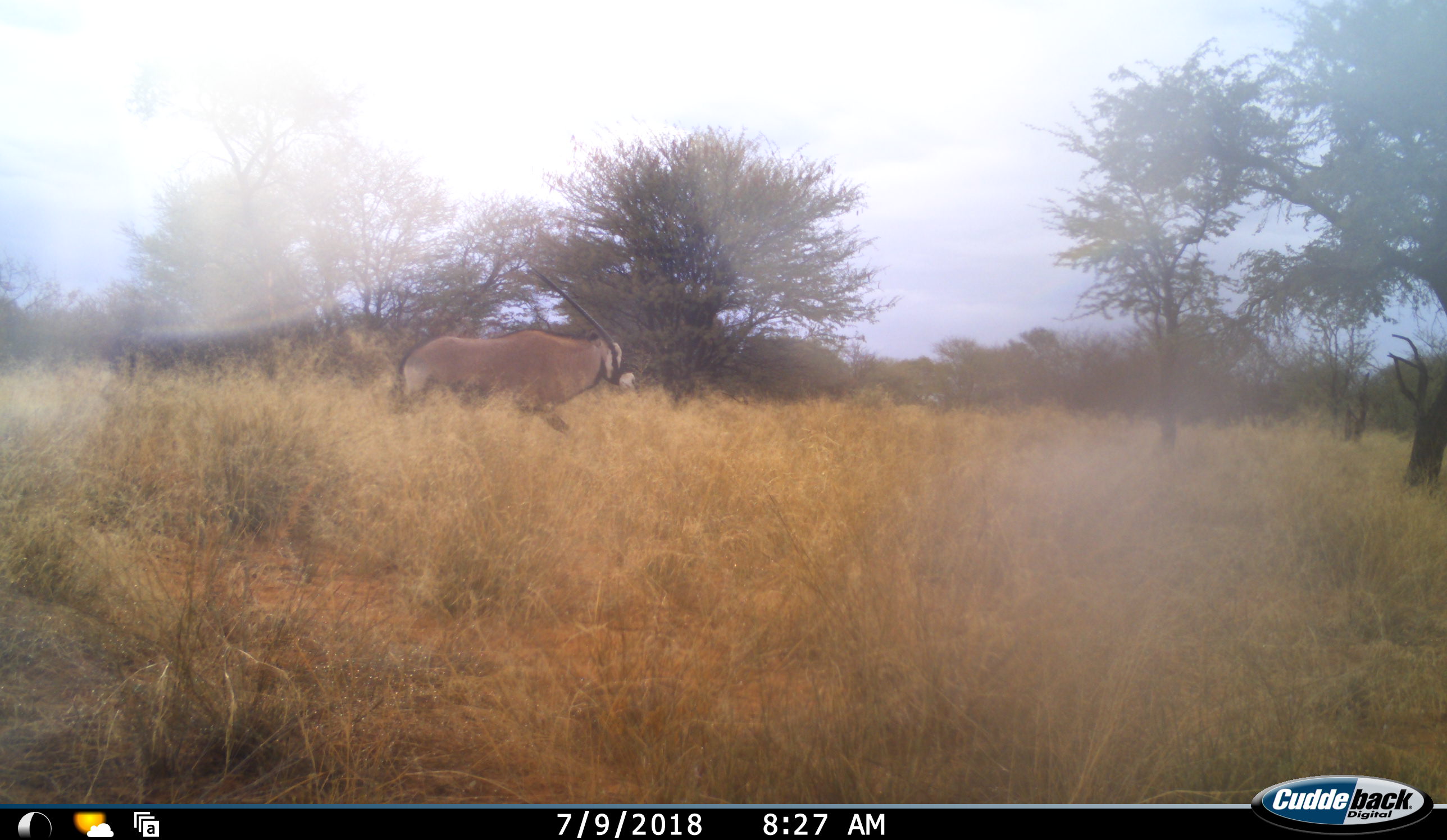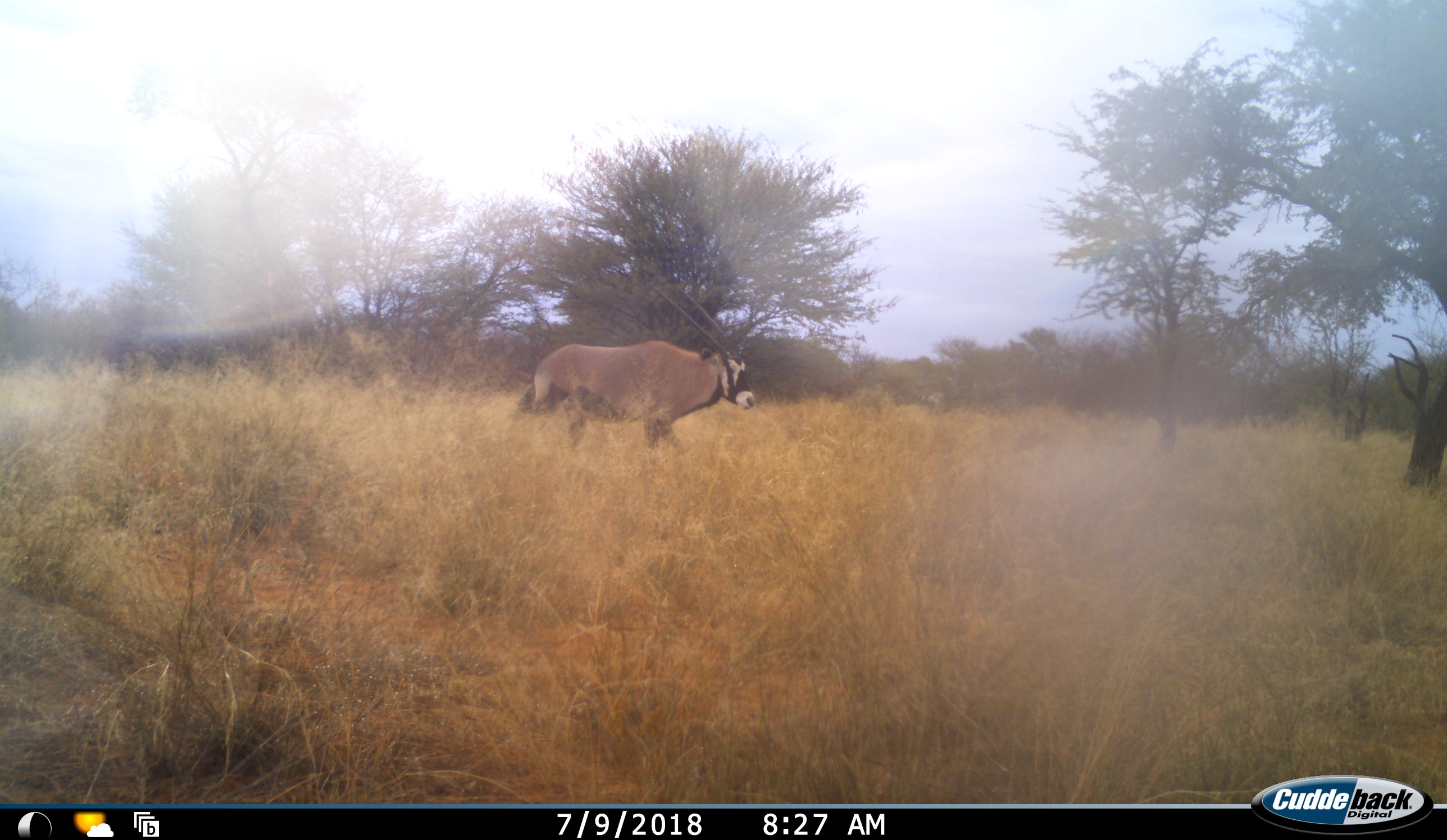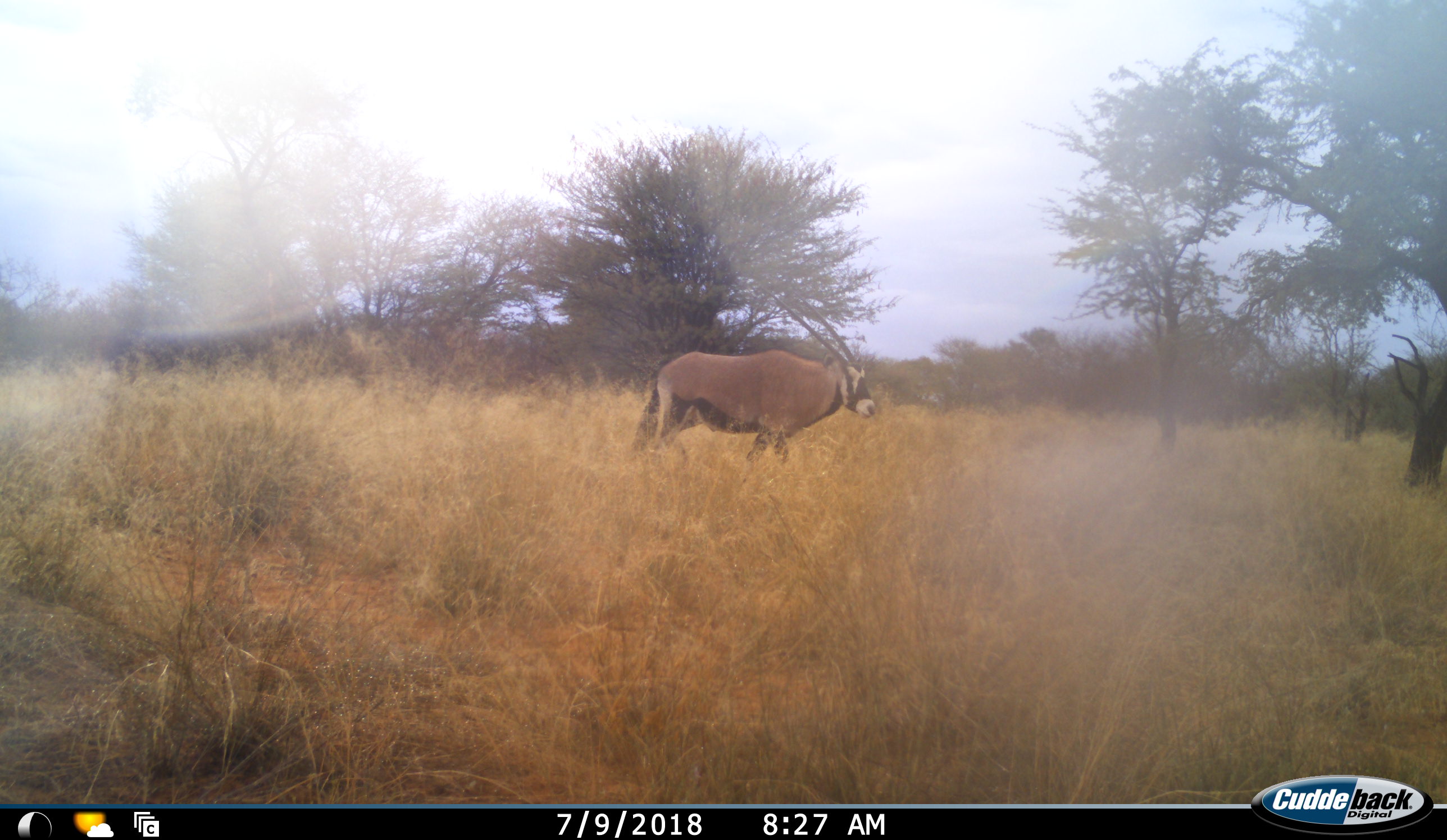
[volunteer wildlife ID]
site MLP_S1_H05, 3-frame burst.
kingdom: Animalia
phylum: Chordata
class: Mammalia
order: Artiodactyla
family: Bovidae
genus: Oryx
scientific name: Oryx gazella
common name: gemsbok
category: oryx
Oryx (gemsbok) (Oryx gazella), count 1. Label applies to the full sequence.